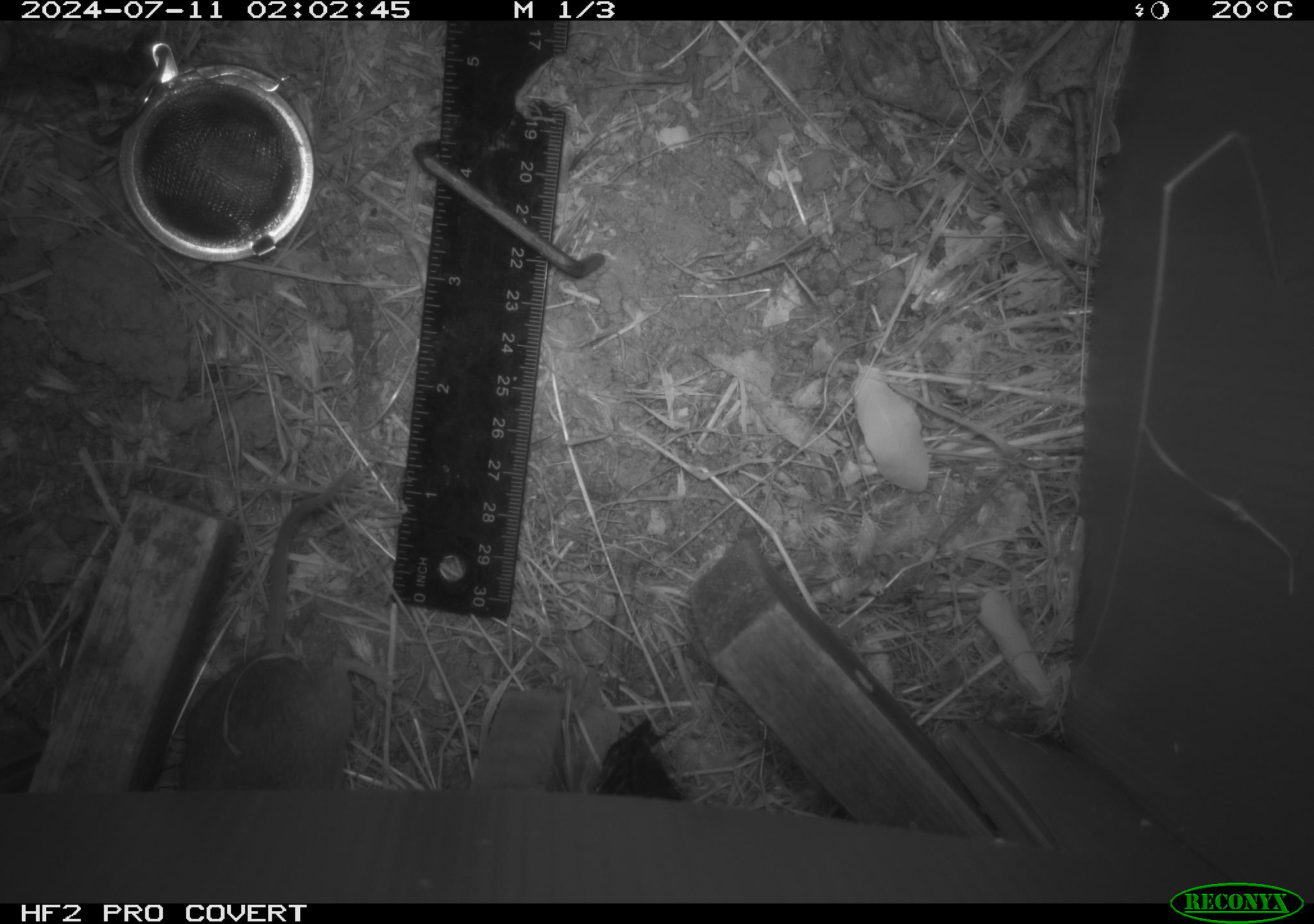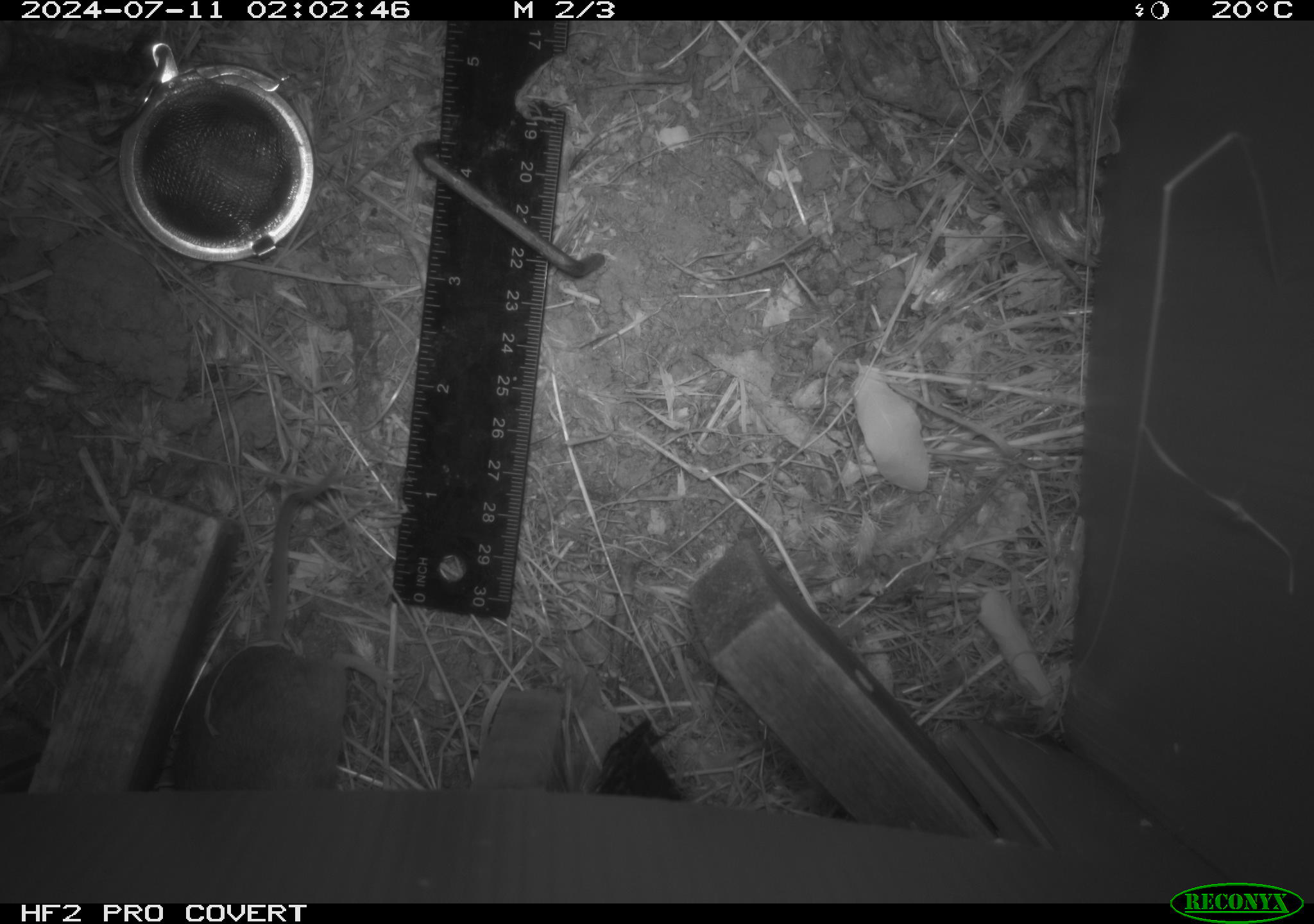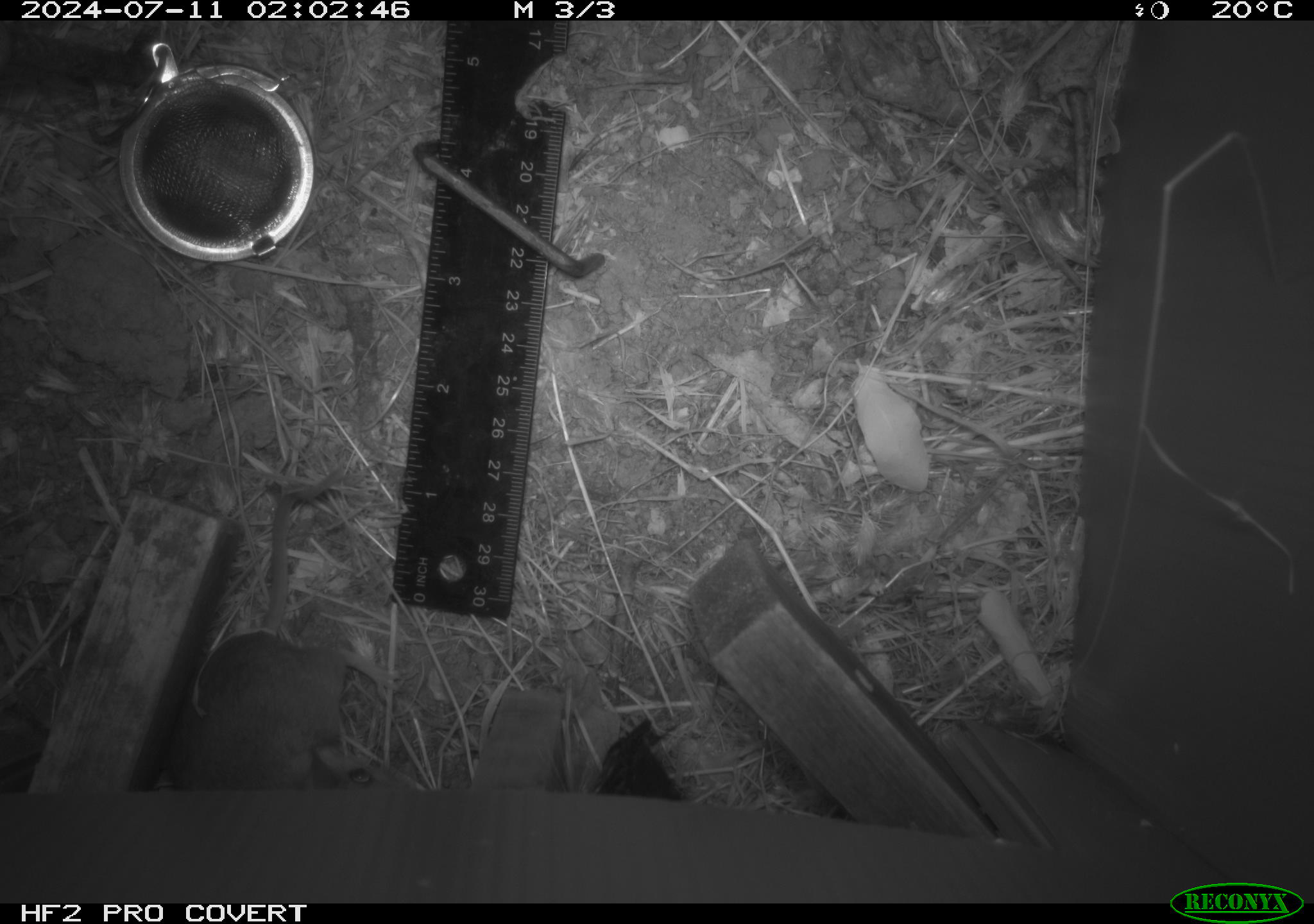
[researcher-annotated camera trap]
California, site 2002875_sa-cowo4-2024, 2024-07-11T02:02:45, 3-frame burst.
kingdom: Animalia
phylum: Chordata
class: Mammalia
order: Rodentia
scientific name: Rodentia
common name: rodent